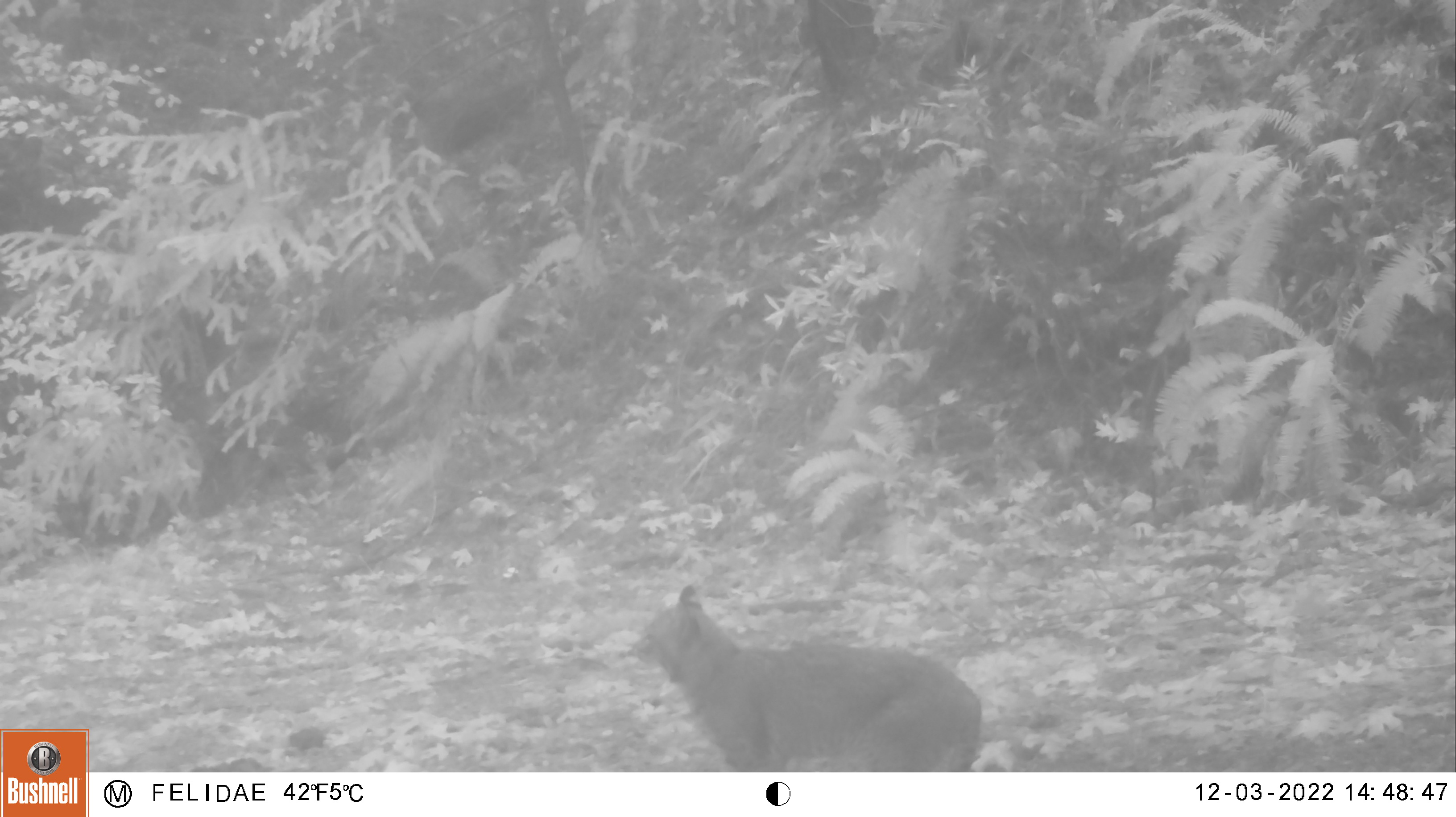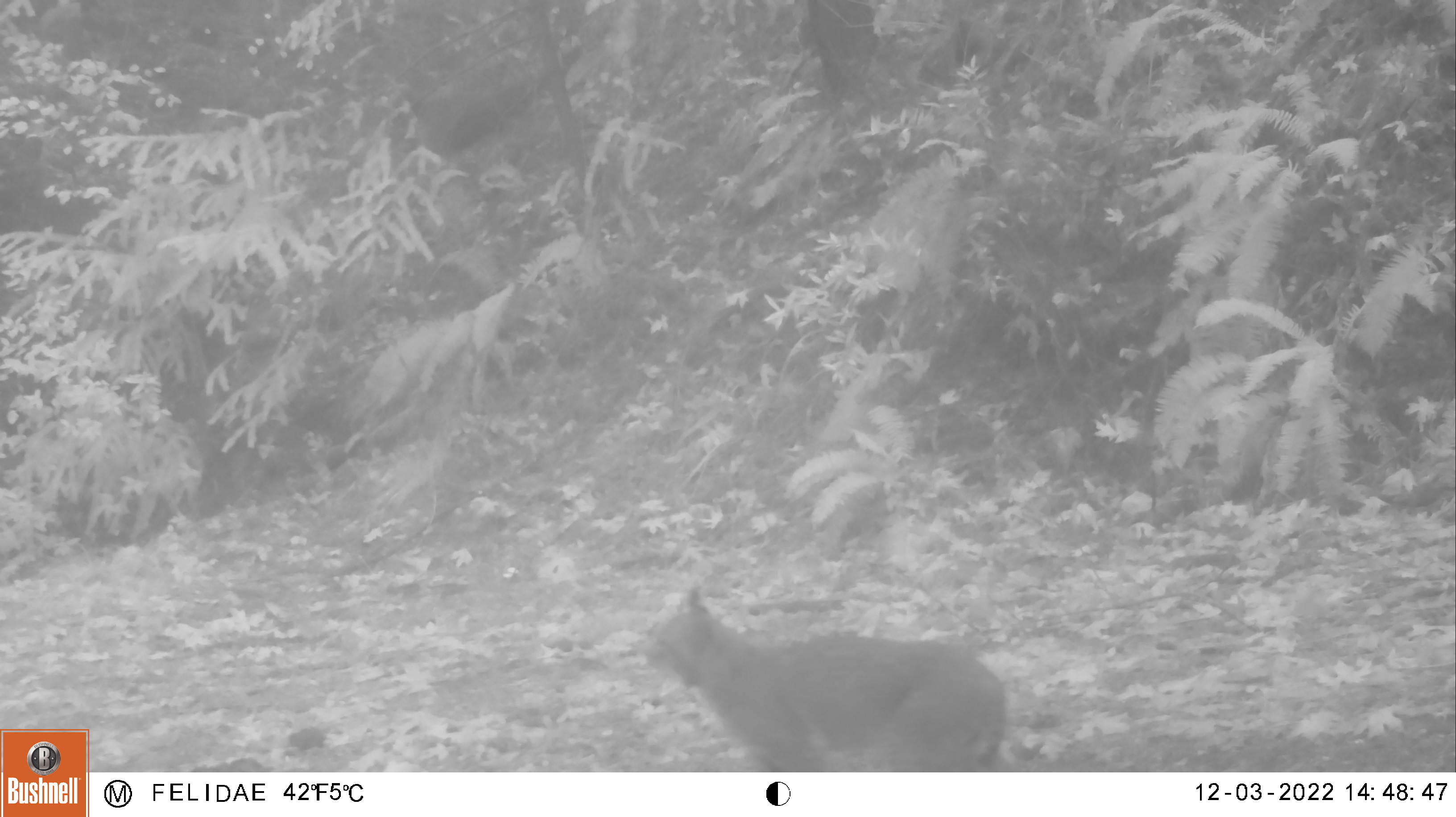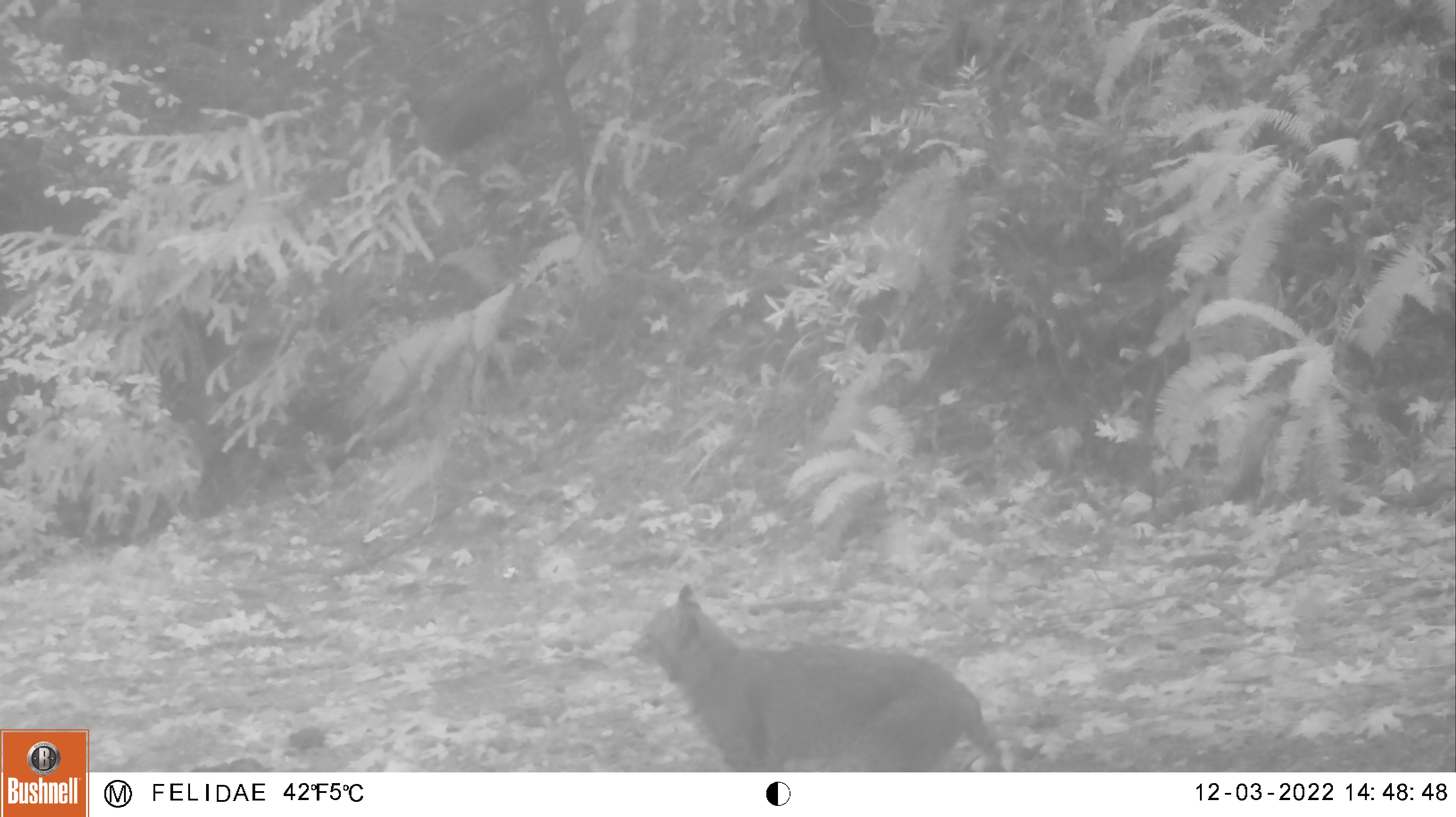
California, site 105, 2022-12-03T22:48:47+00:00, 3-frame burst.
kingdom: Animalia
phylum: Chordata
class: Mammalia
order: Carnivora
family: Felidae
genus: Lynx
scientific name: Lynx rufus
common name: bobcat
Bobcat (Lynx rufus).